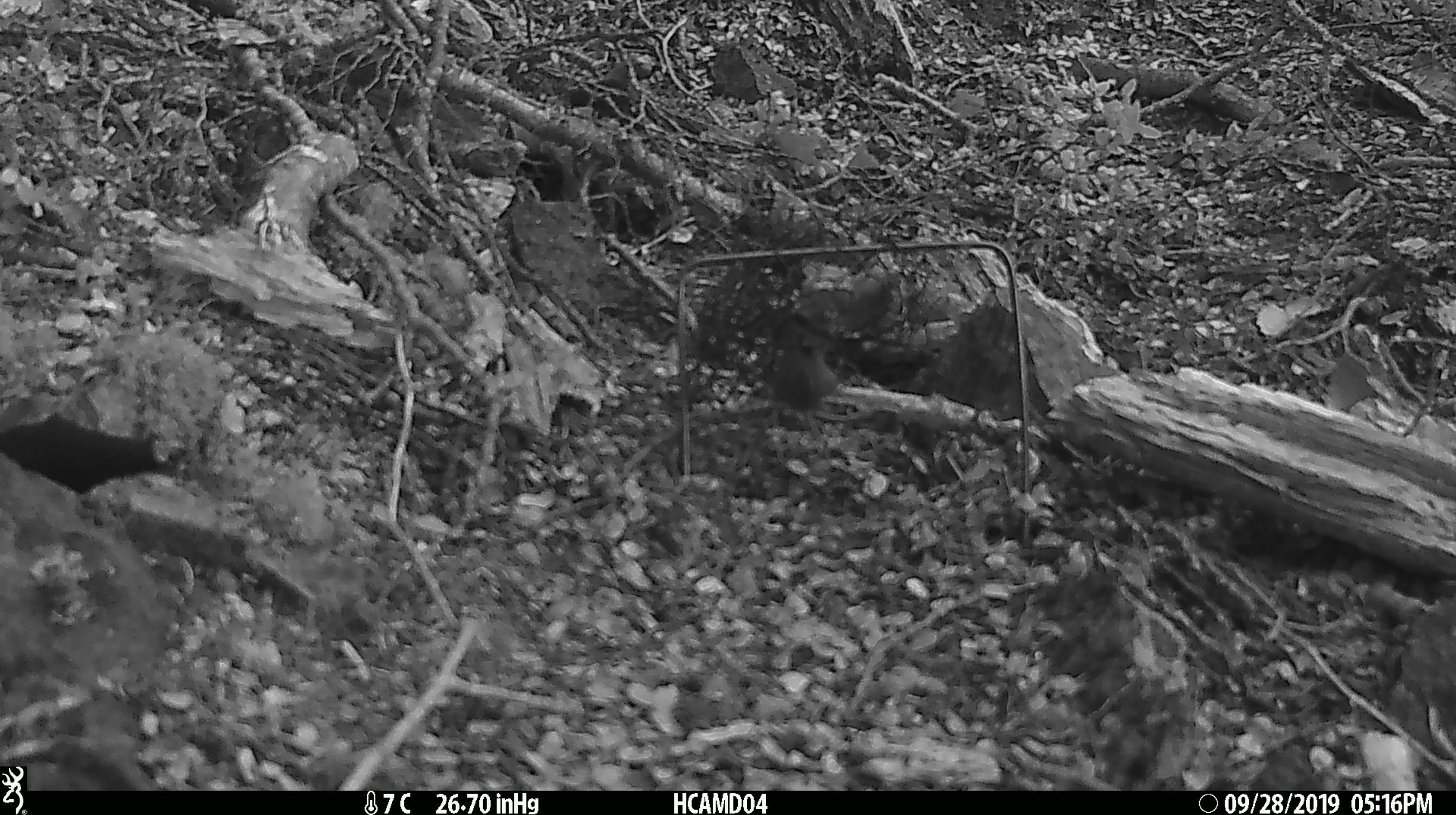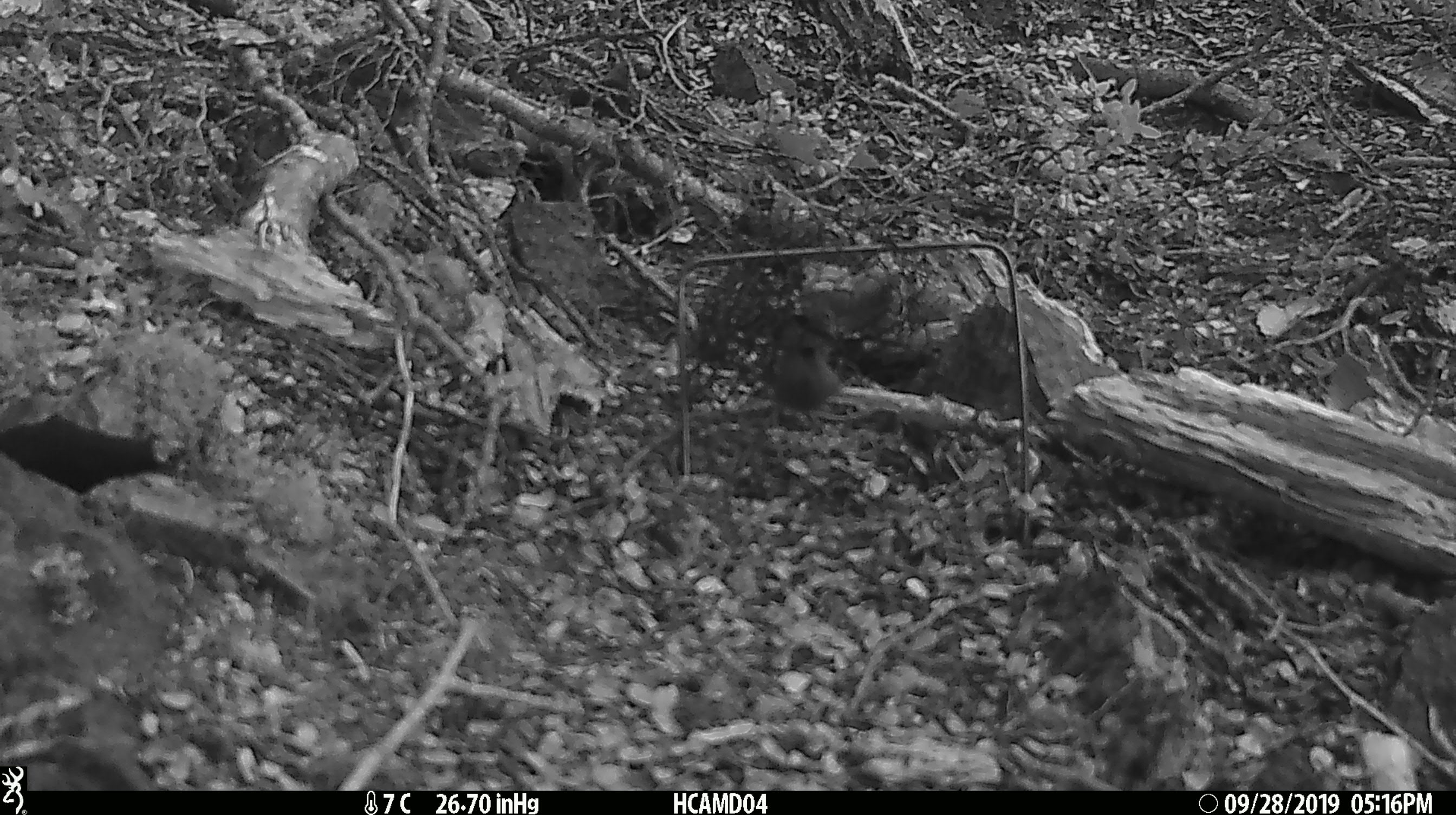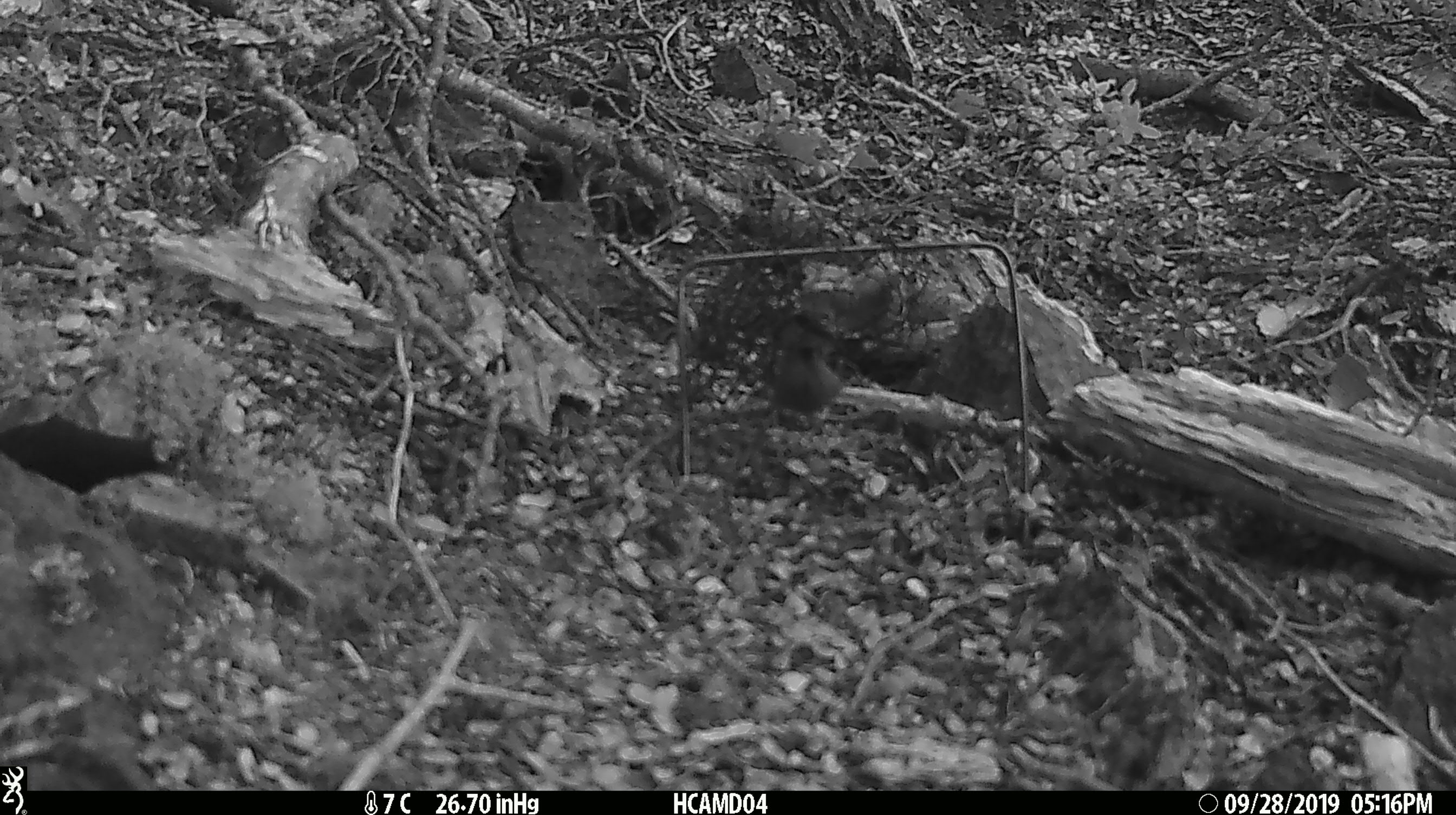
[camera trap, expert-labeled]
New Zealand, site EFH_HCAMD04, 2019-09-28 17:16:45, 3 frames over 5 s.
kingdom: Animalia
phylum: Chordata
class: Mammalia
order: Rodentia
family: Muridae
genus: Mus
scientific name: Mus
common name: mouse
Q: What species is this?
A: Mouse (Mus).